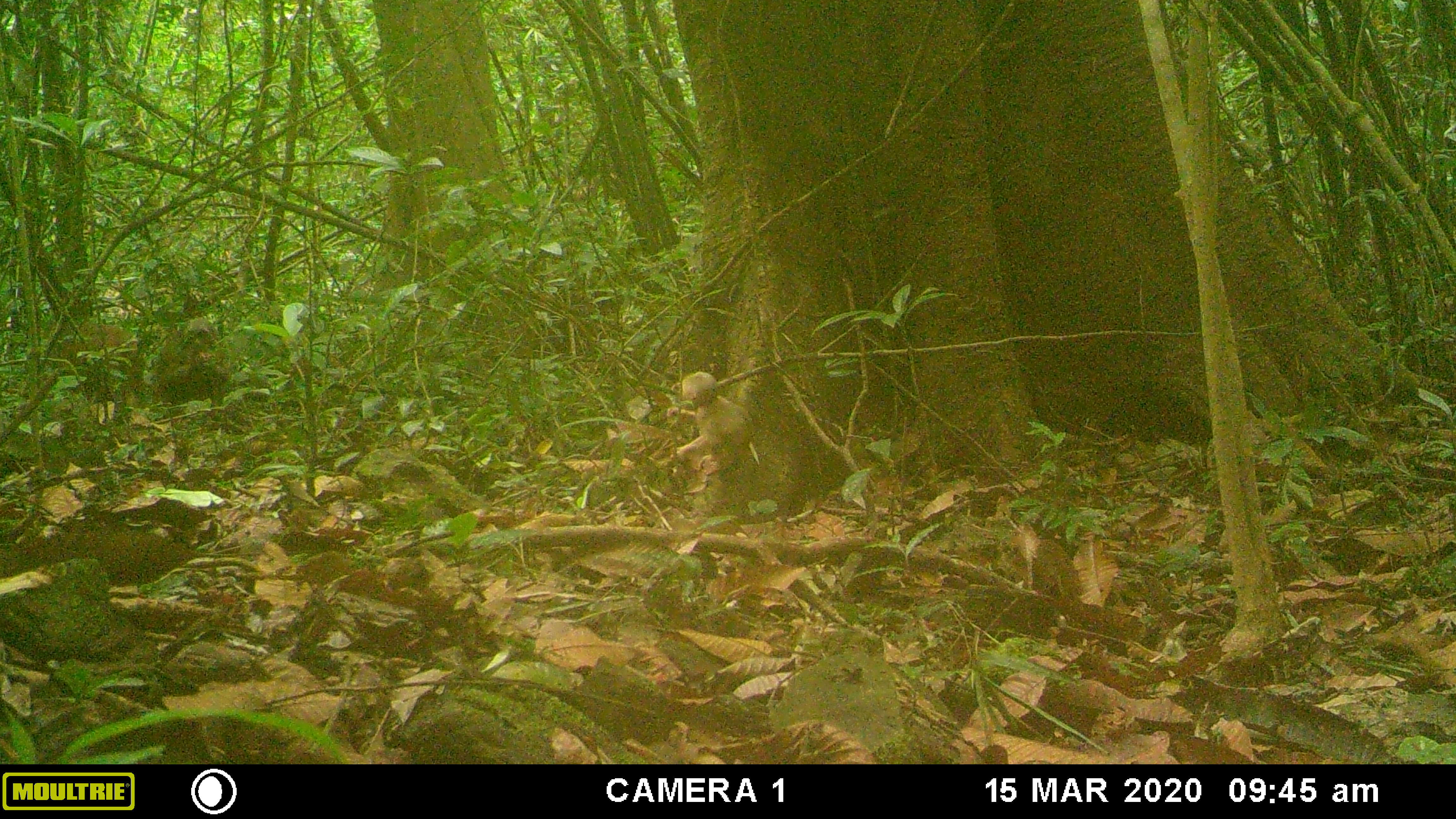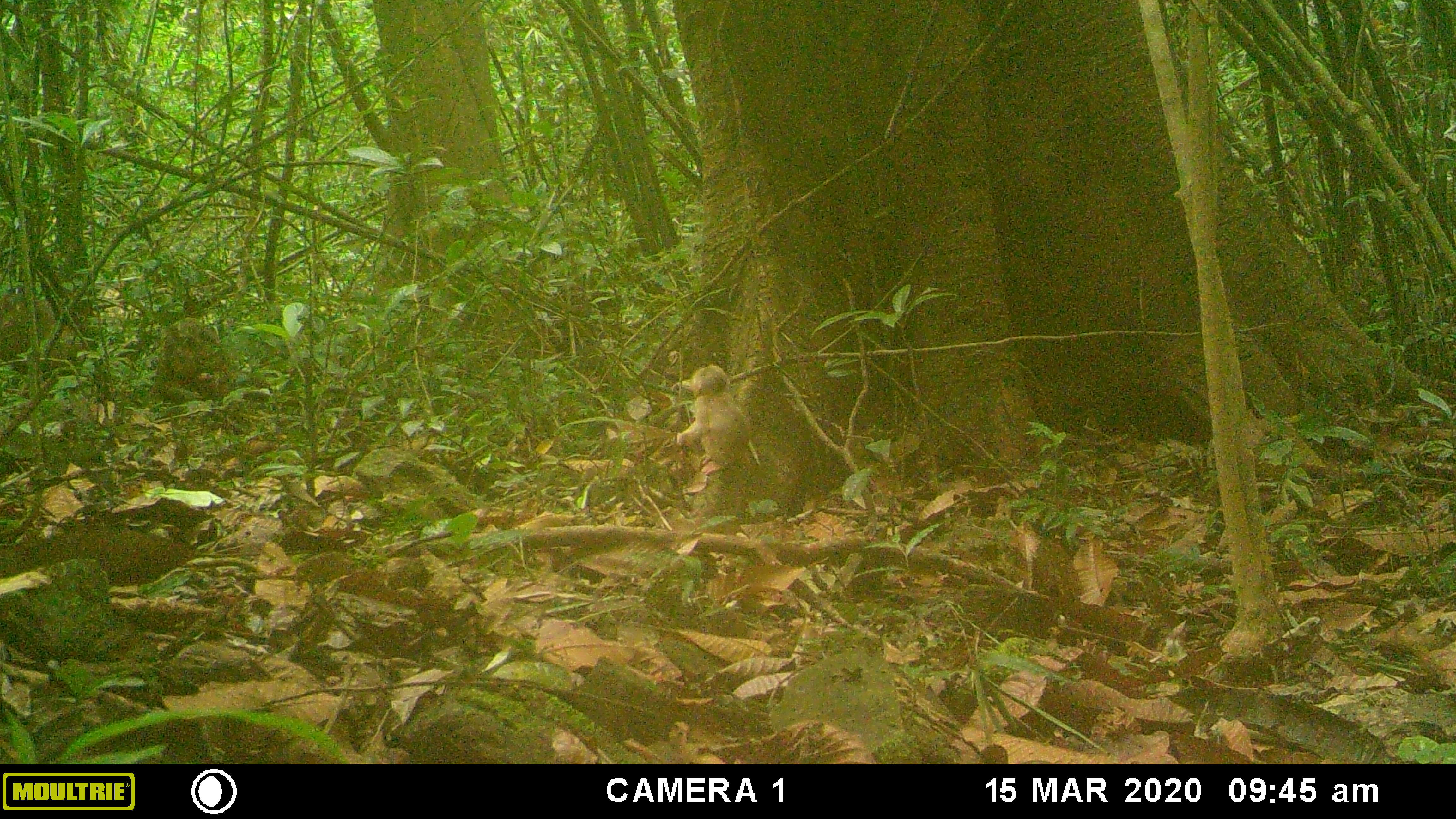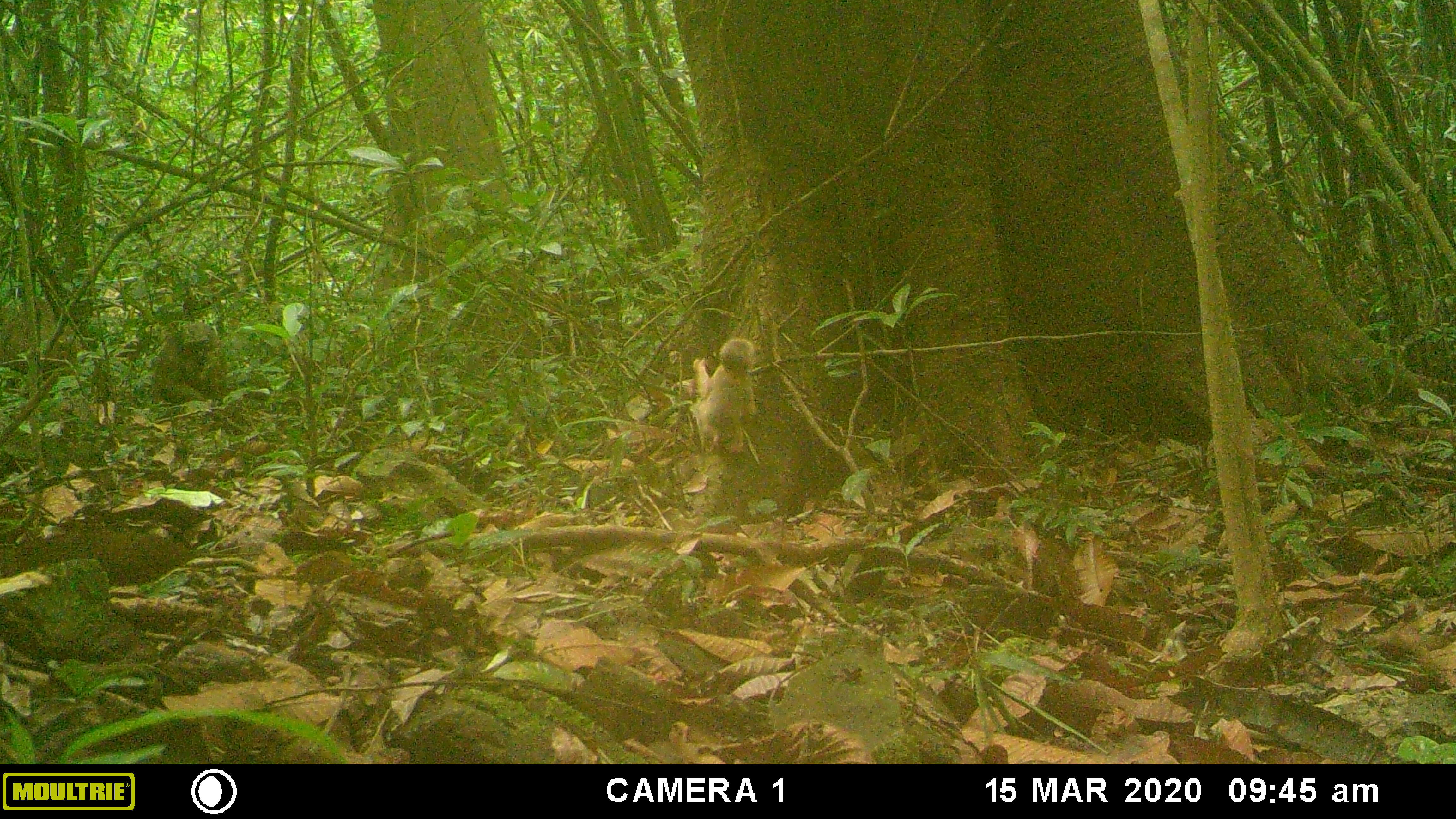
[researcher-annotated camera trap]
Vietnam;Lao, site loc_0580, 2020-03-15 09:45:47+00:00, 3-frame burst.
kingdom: Animalia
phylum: Chordata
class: Mammalia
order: Primates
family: Cercopithecidae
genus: Macaca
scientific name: Macaca arctoides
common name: stump-tailed macaque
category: stump tailed macaque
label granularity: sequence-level